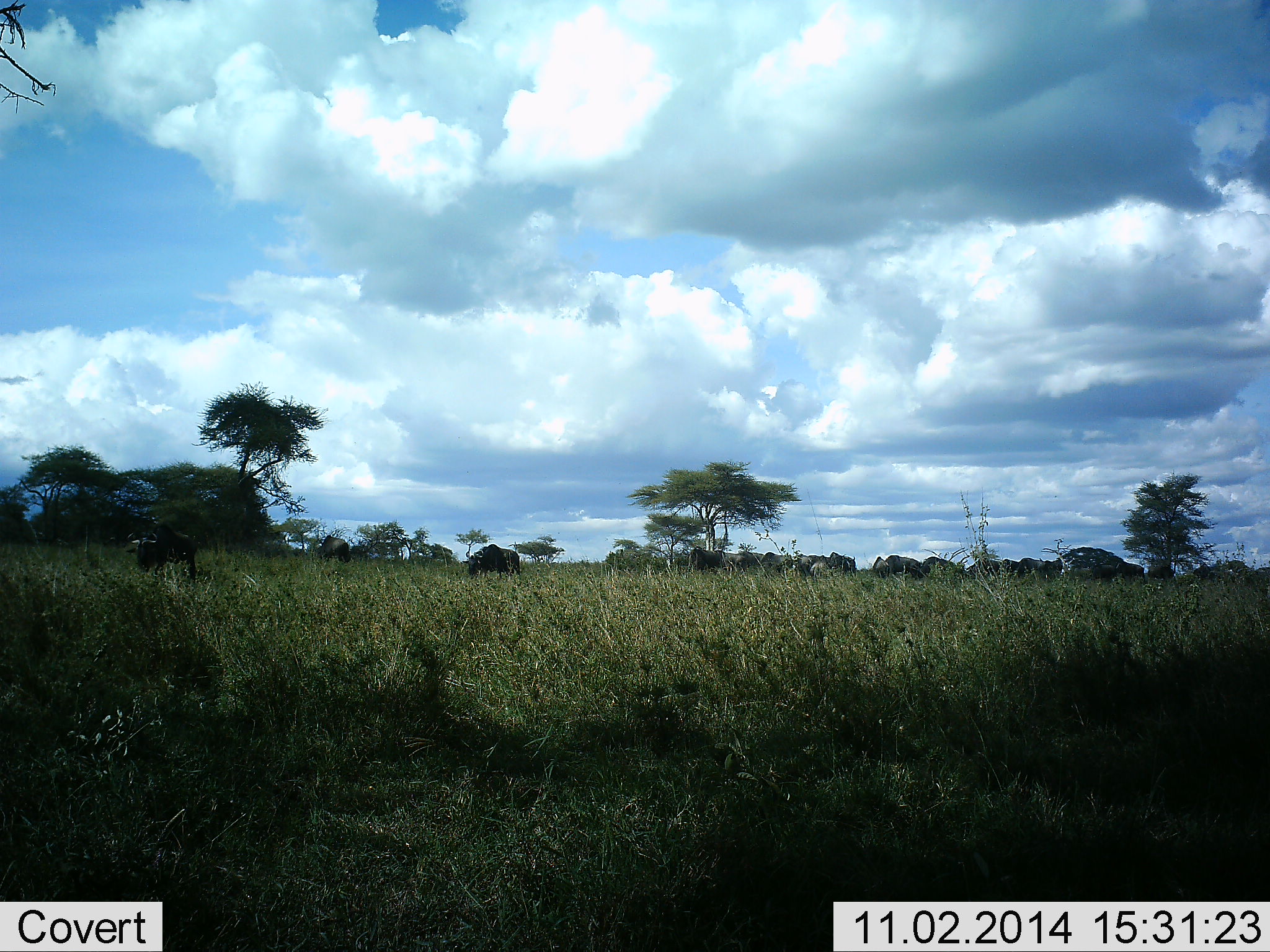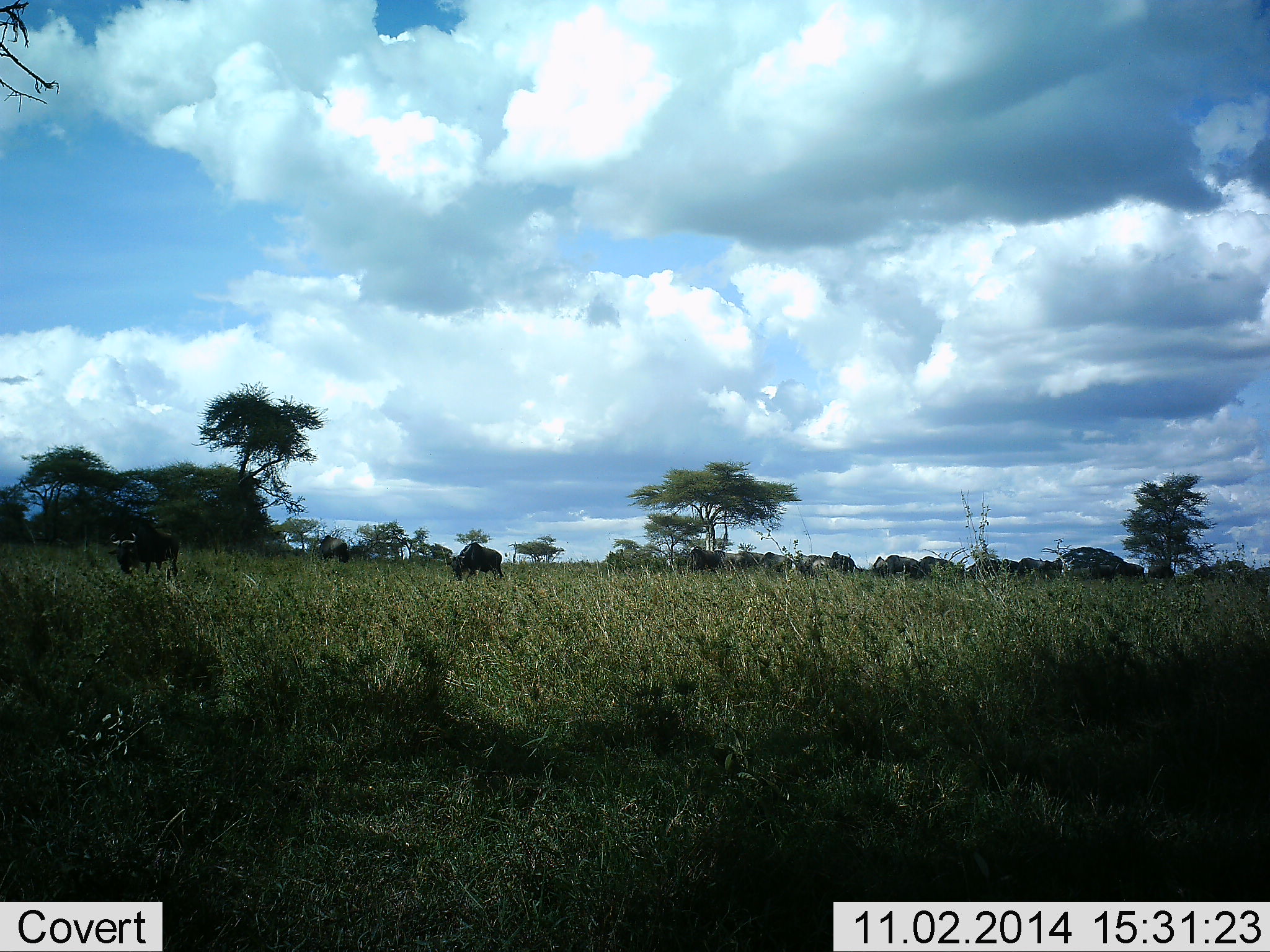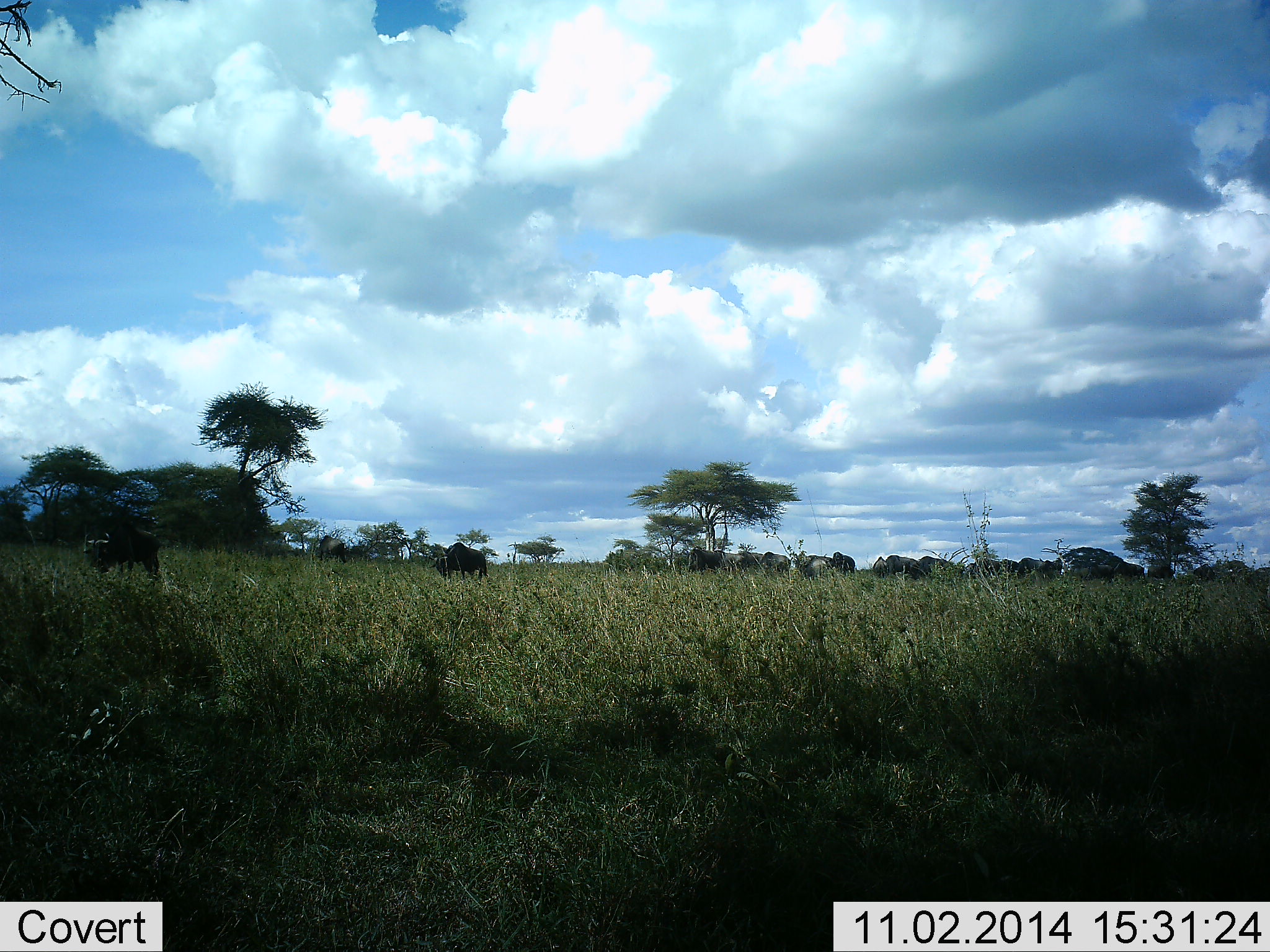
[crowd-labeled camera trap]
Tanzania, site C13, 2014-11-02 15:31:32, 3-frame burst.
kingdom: Animalia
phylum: Chordata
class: Mammalia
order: Artiodactyla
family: Bovidae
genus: Connochaetes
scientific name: Connochaetes taurinus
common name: blue wildebeest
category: wildebeest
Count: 11-50.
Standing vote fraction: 40%.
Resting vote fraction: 0%.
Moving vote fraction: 50%.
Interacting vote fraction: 0%.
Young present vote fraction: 0%.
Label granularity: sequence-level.